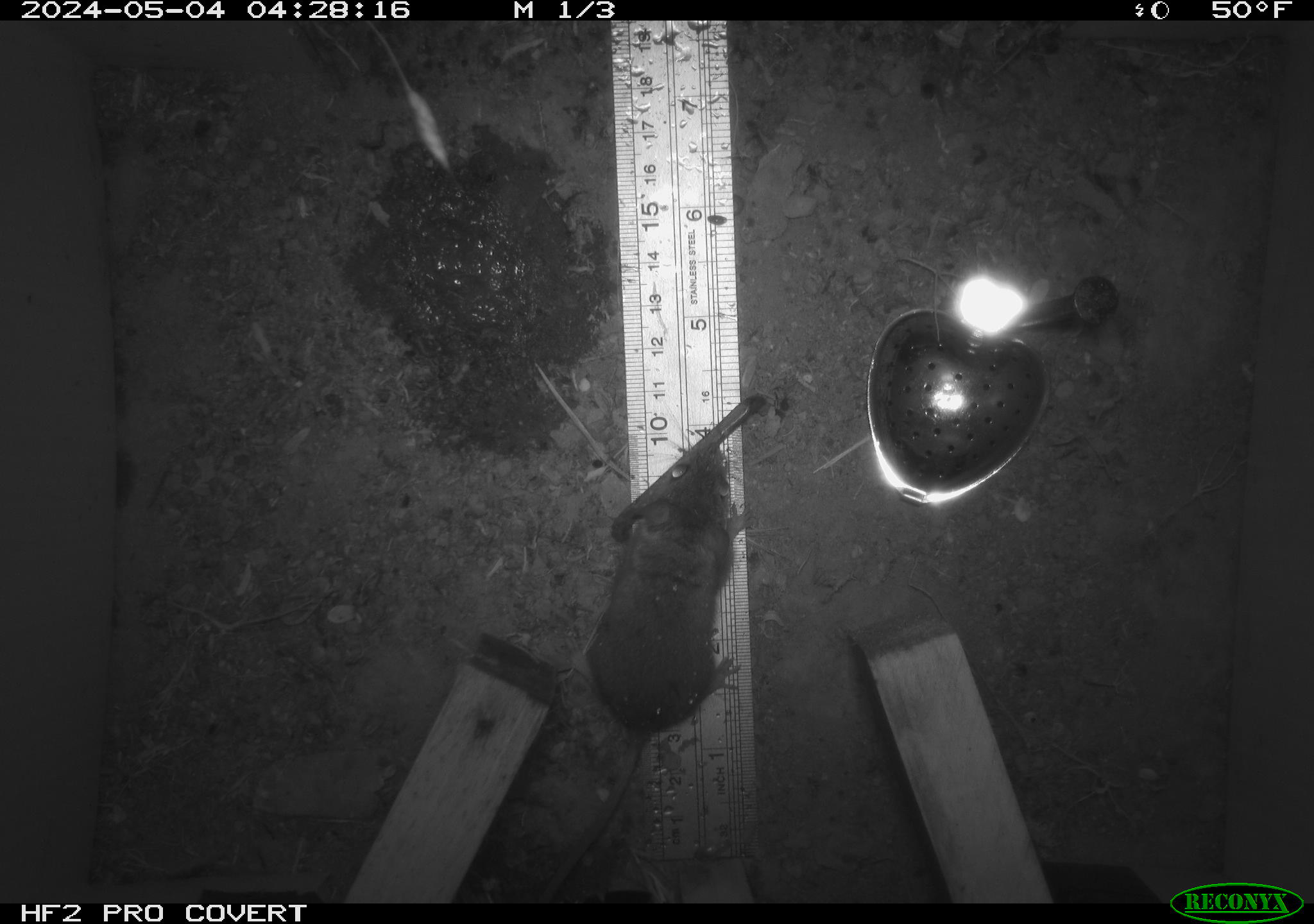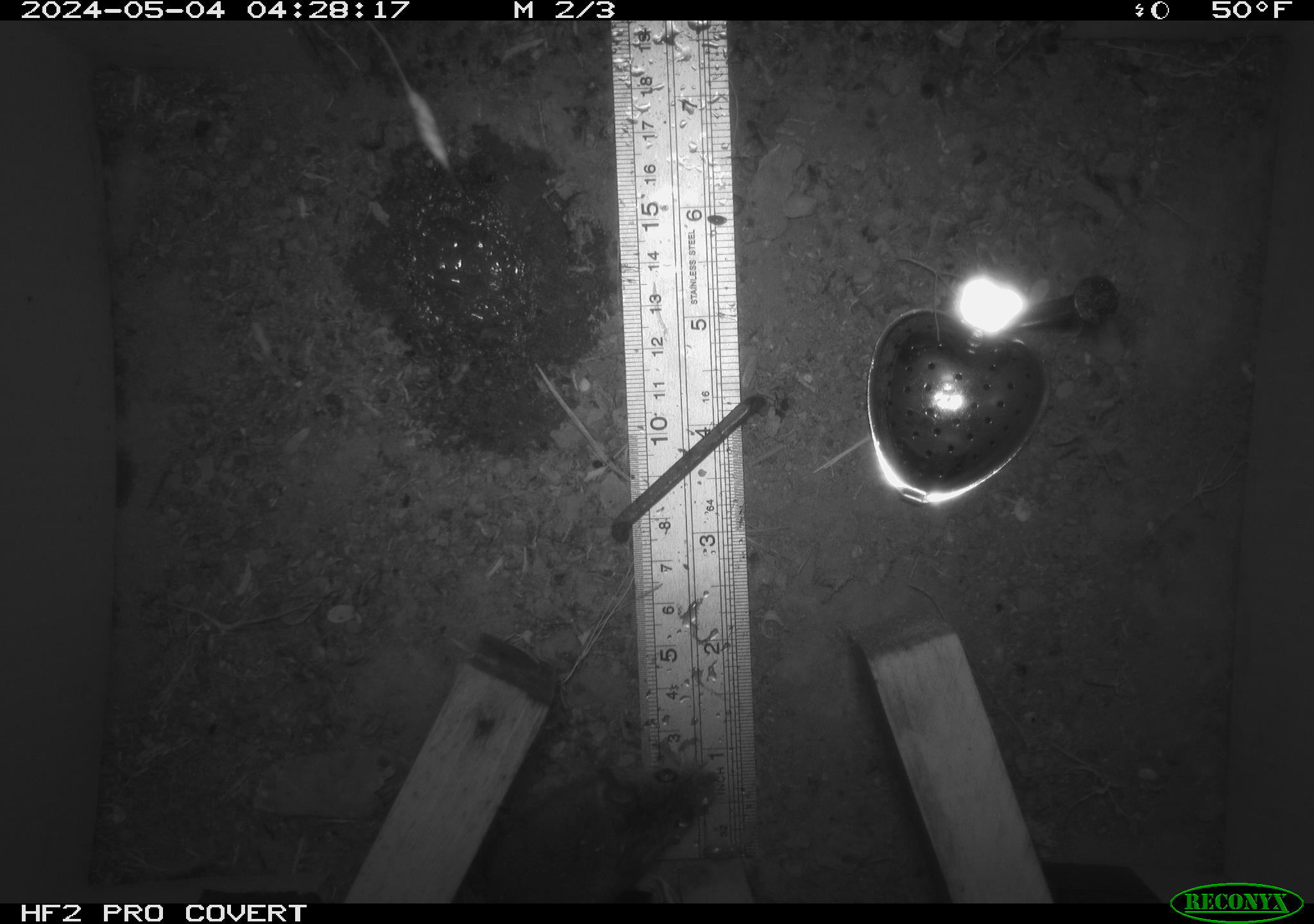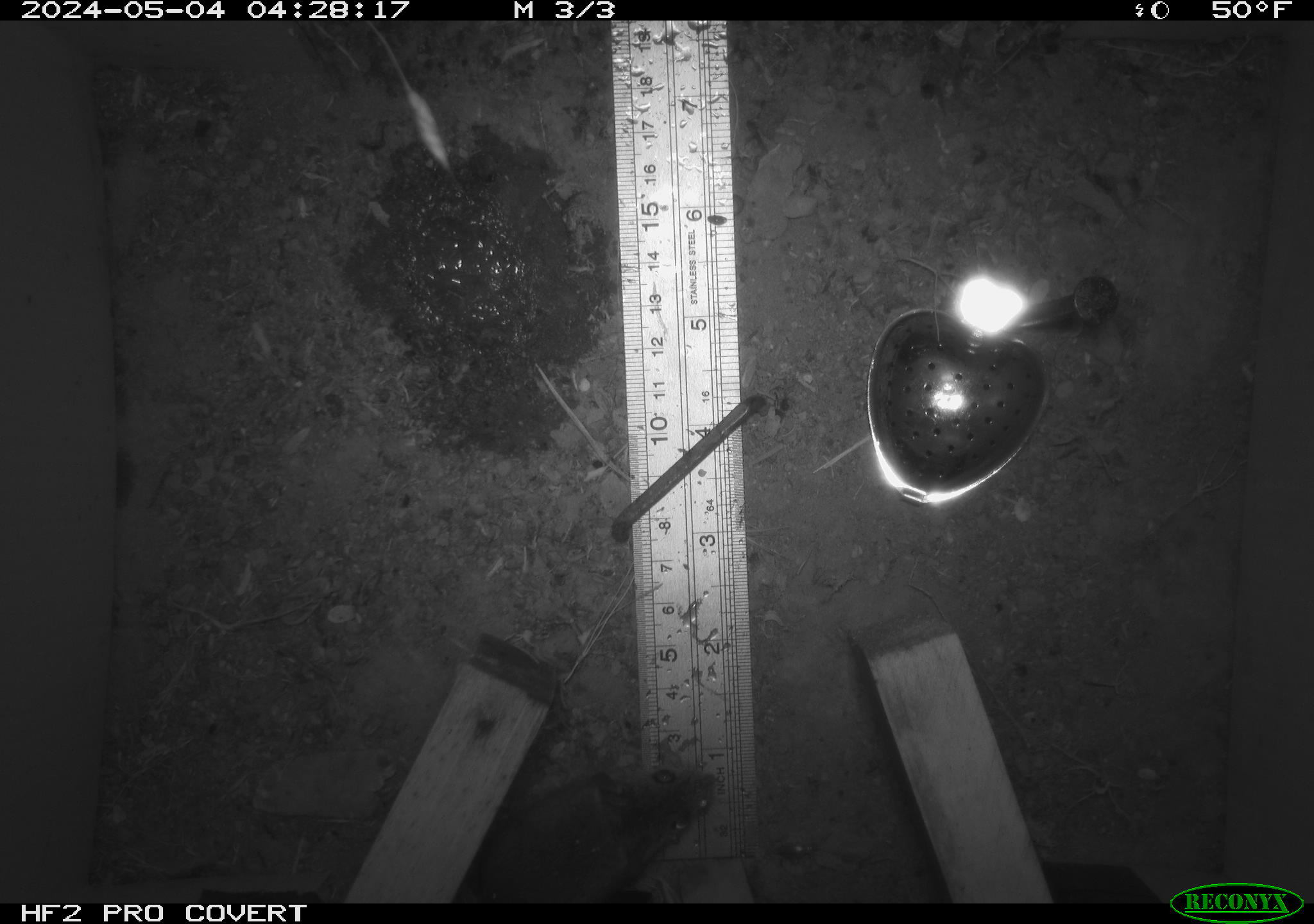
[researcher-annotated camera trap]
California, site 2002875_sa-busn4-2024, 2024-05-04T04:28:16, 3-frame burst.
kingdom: Animalia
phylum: Chordata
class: Mammalia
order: Rodentia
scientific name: Rodentia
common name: rodent